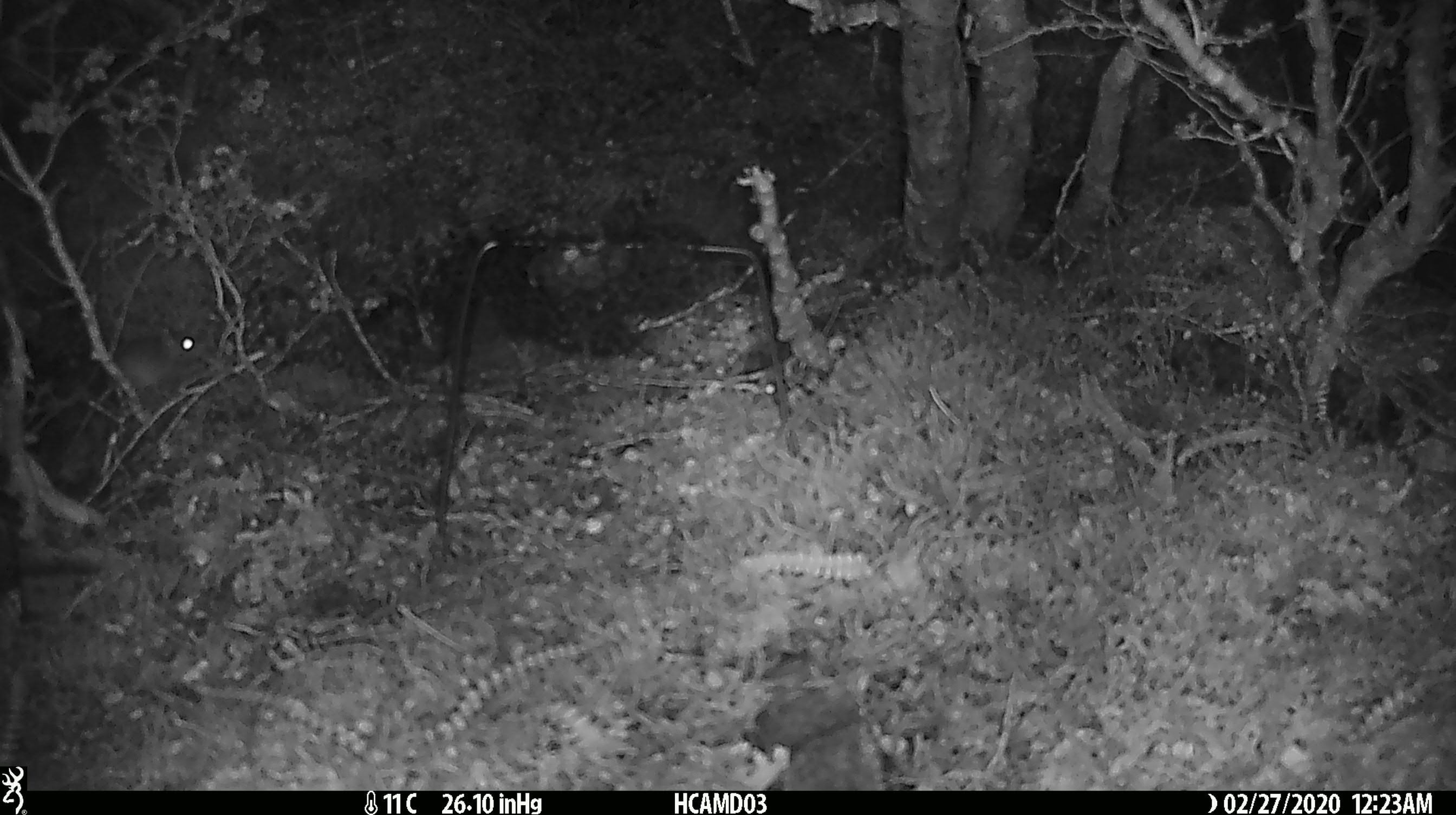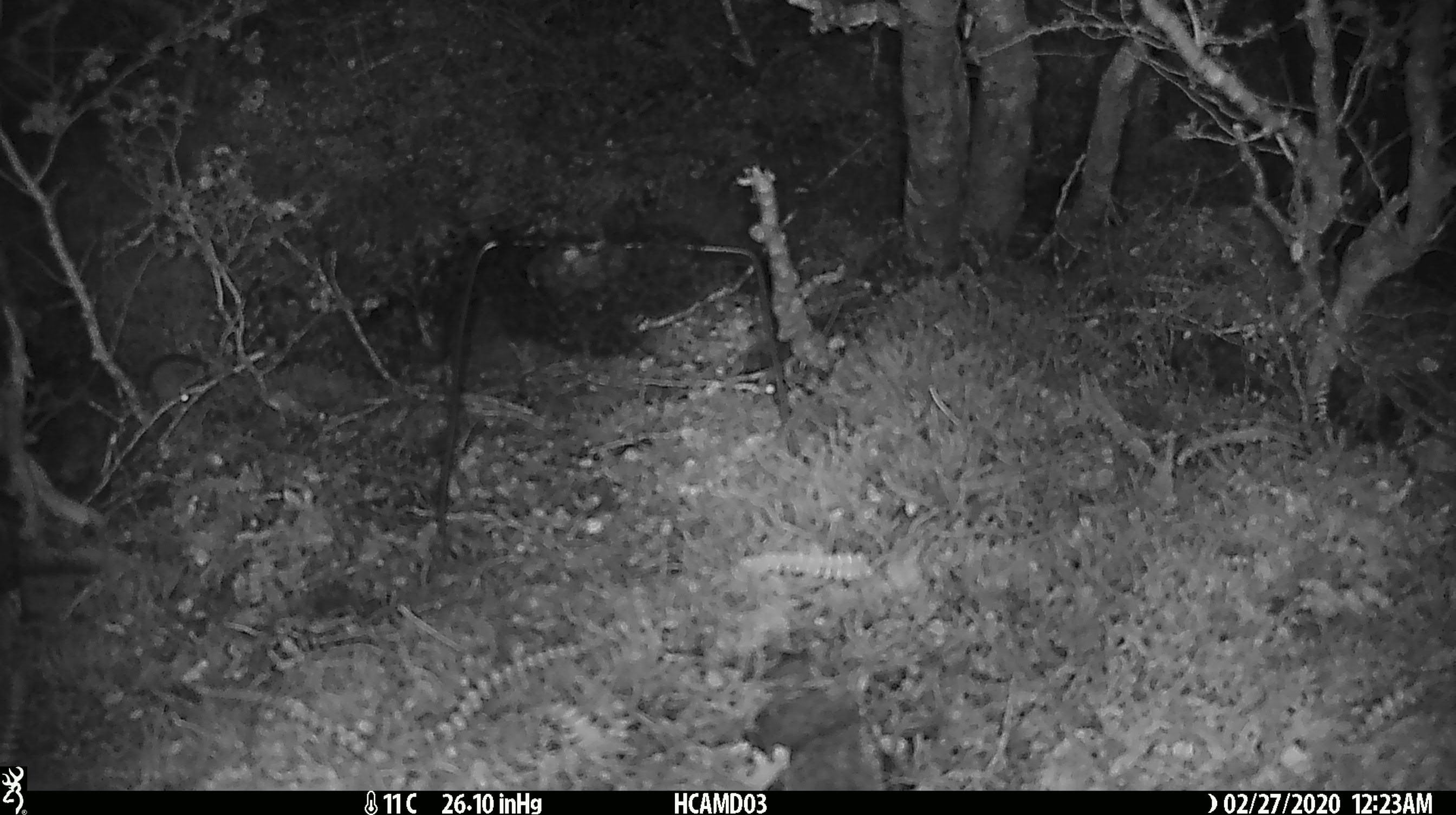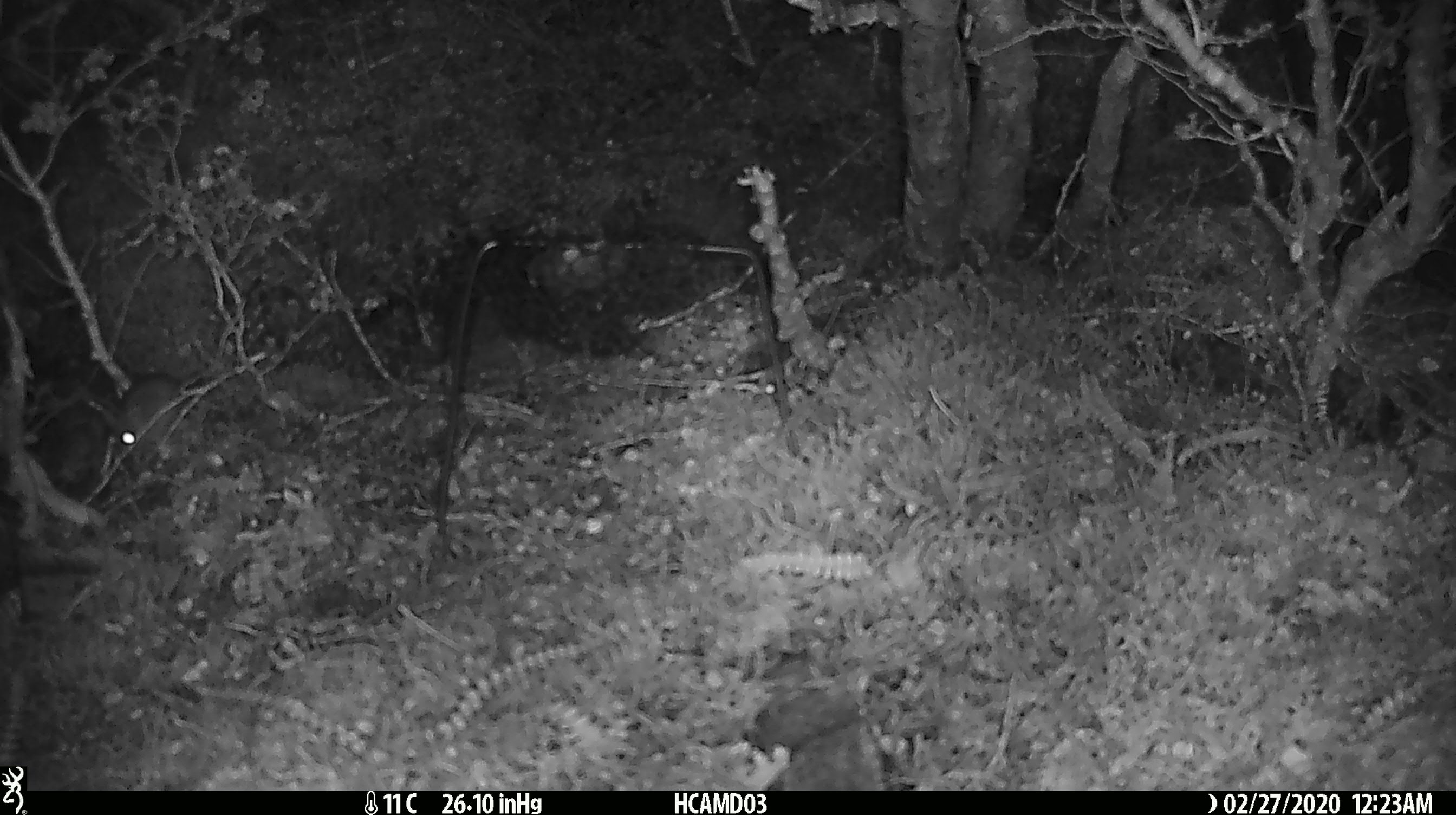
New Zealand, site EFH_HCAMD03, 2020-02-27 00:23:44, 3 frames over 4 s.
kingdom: Animalia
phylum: Chordata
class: Mammalia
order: Rodentia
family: Muridae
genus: Mus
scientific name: Mus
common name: mouse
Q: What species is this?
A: Mouse (Mus).